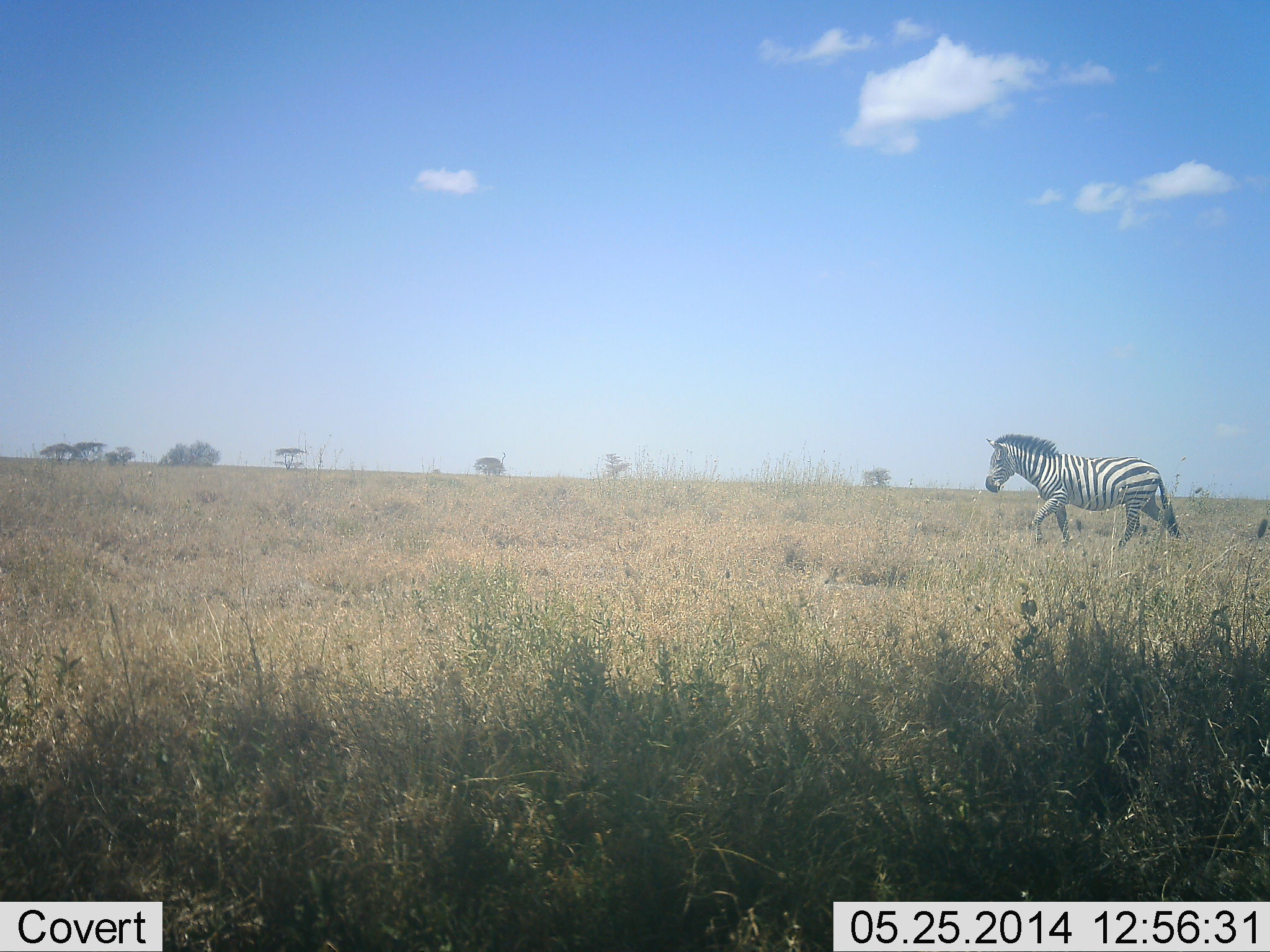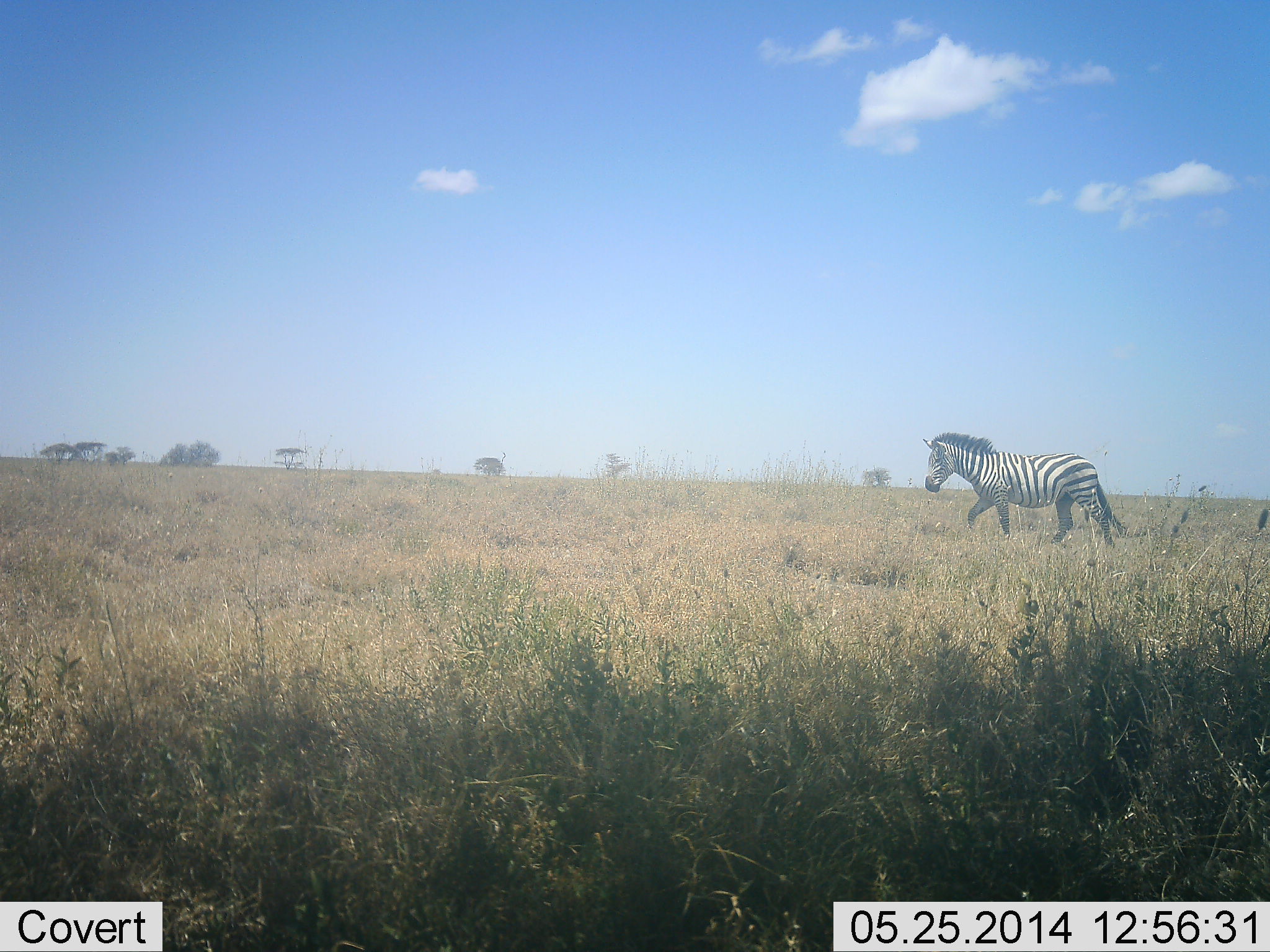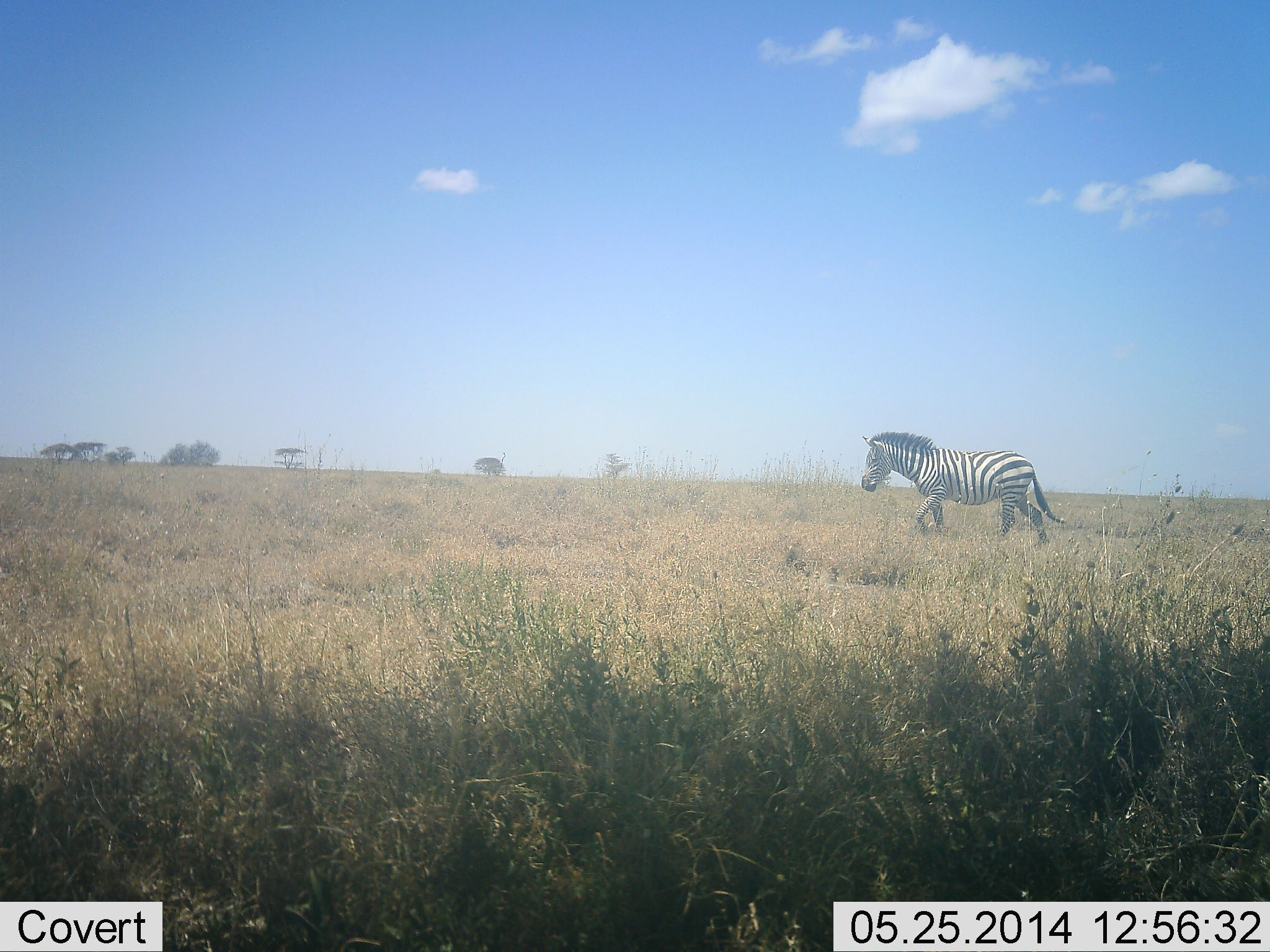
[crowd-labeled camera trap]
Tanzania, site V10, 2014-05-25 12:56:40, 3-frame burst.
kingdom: Animalia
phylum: Chordata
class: Mammalia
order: Perissodactyla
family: Equidae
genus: Equus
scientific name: Equus quagga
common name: plains zebra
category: zebra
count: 1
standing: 0%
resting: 0%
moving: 100%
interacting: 0%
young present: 0%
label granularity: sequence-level